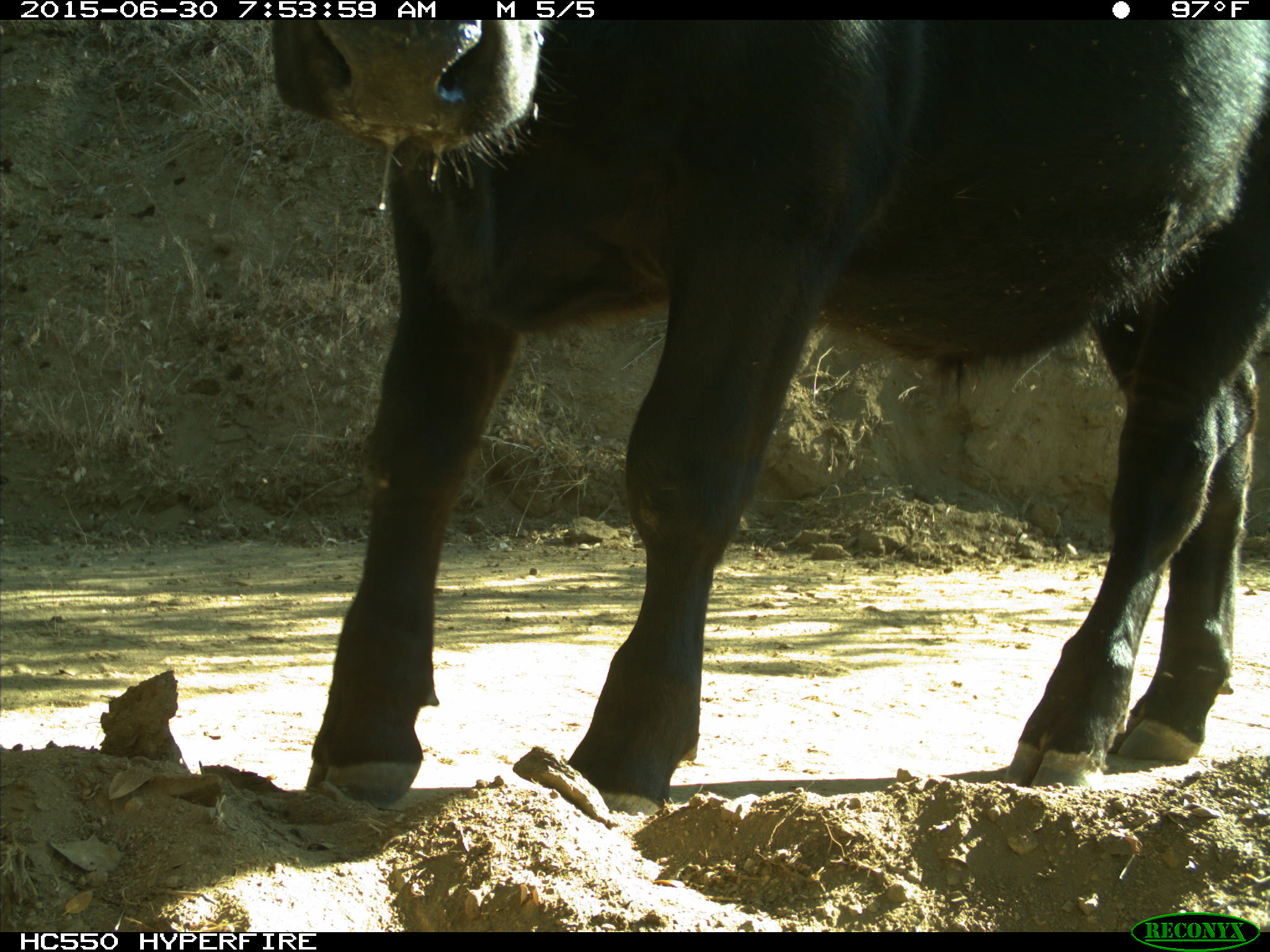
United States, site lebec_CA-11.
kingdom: Animalia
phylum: Chordata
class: Mammalia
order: Artiodactyla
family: Bovidae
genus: Bos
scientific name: Bos taurus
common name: domestic cow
Bos taurus (domestic cow).